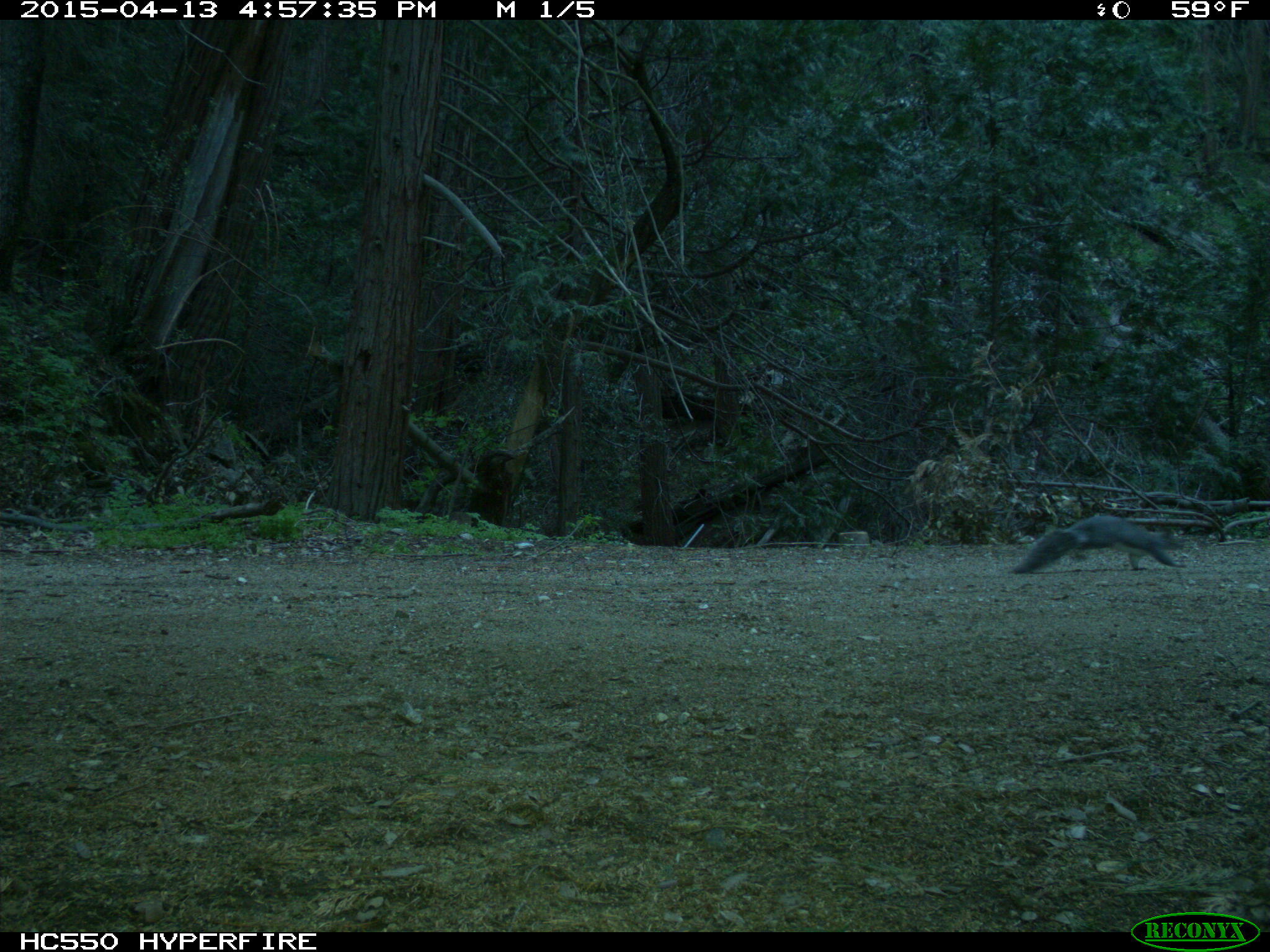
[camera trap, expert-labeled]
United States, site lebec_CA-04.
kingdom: Animalia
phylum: Chordata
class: Mammalia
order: Rodentia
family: Sciuridae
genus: Sciurus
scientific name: Sciurus carolinensis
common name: eastern gray squirrel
Sciurus carolinensis (eastern gray squirrel).